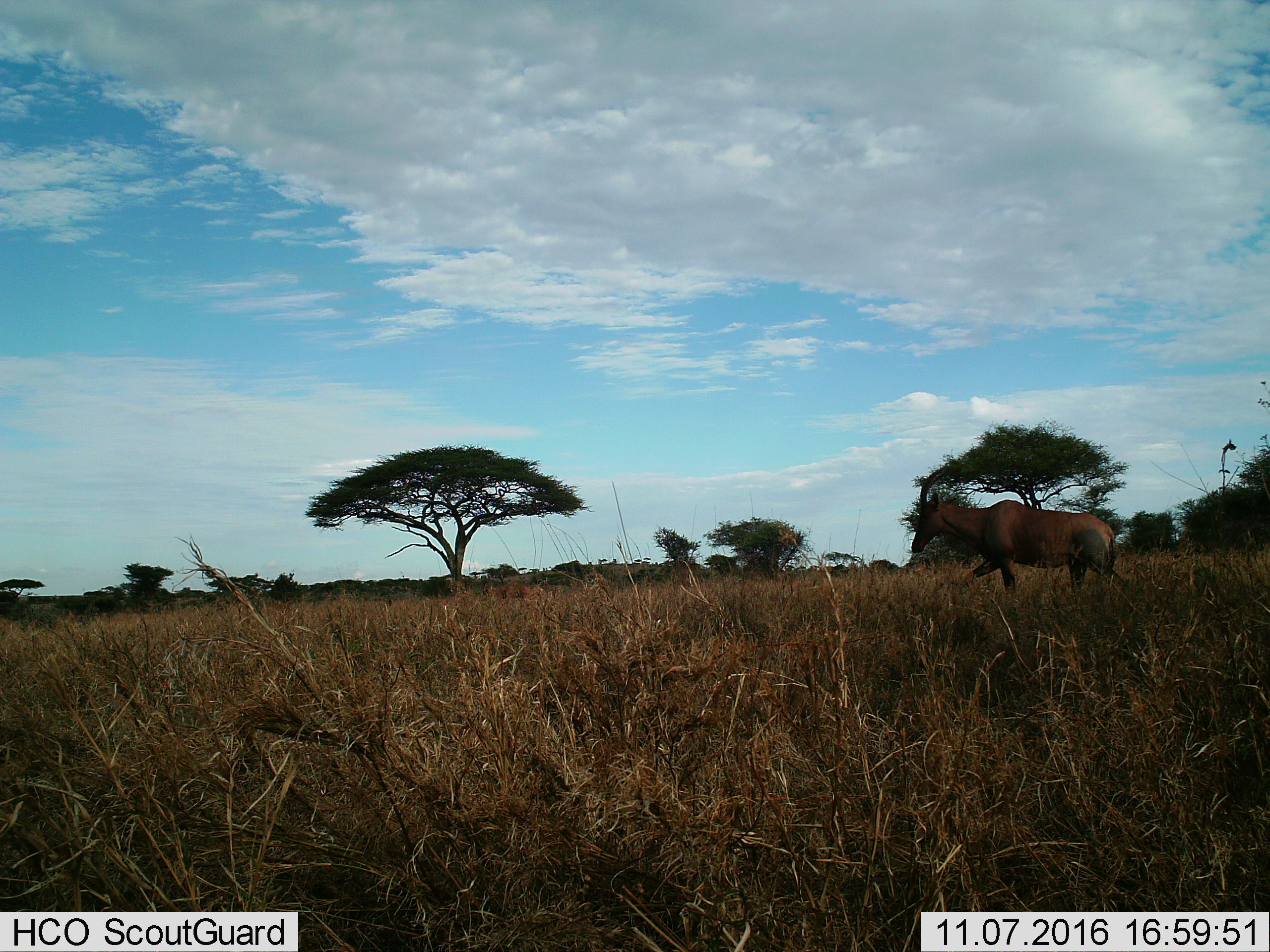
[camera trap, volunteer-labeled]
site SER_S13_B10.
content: unidentified animal